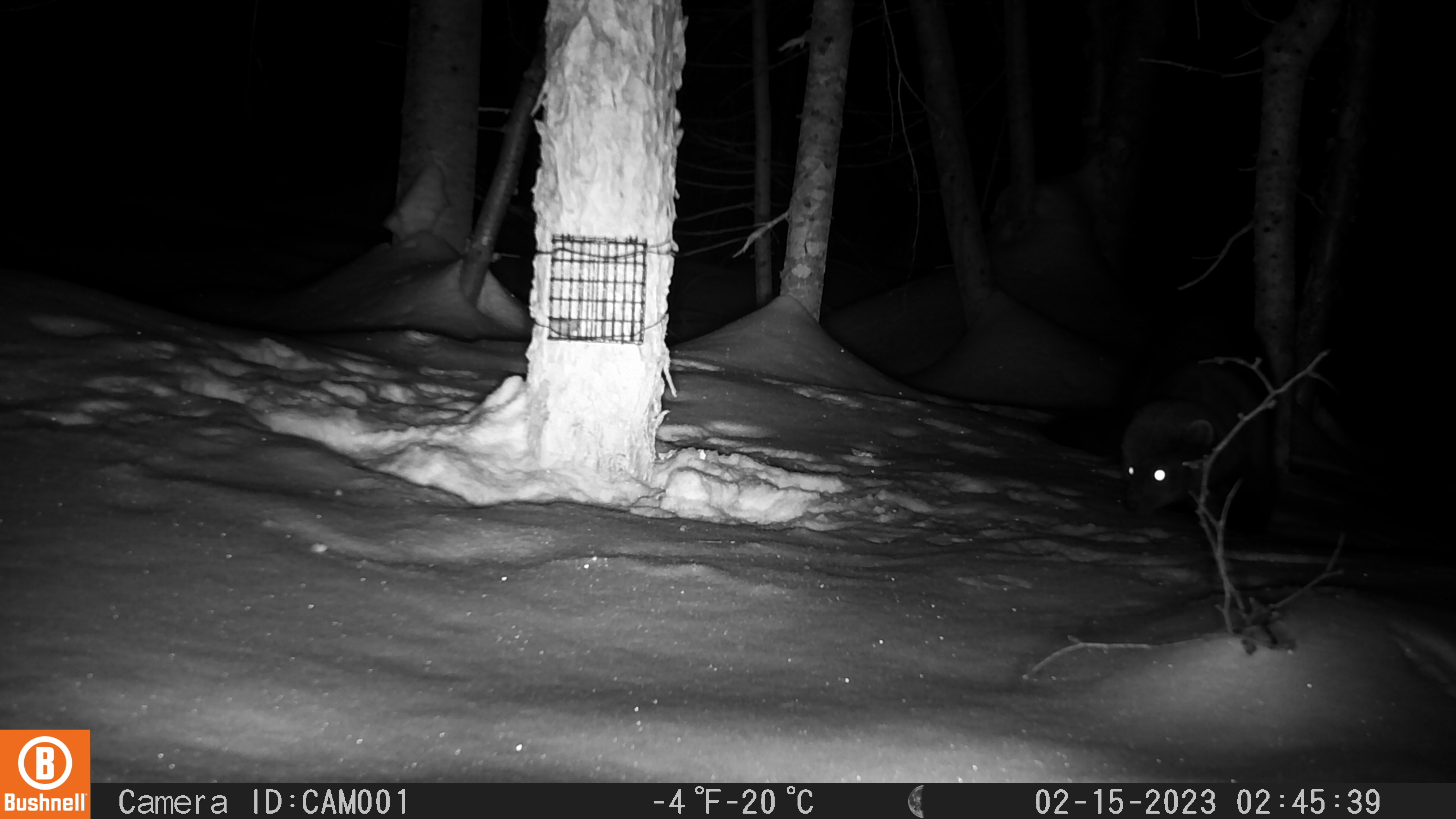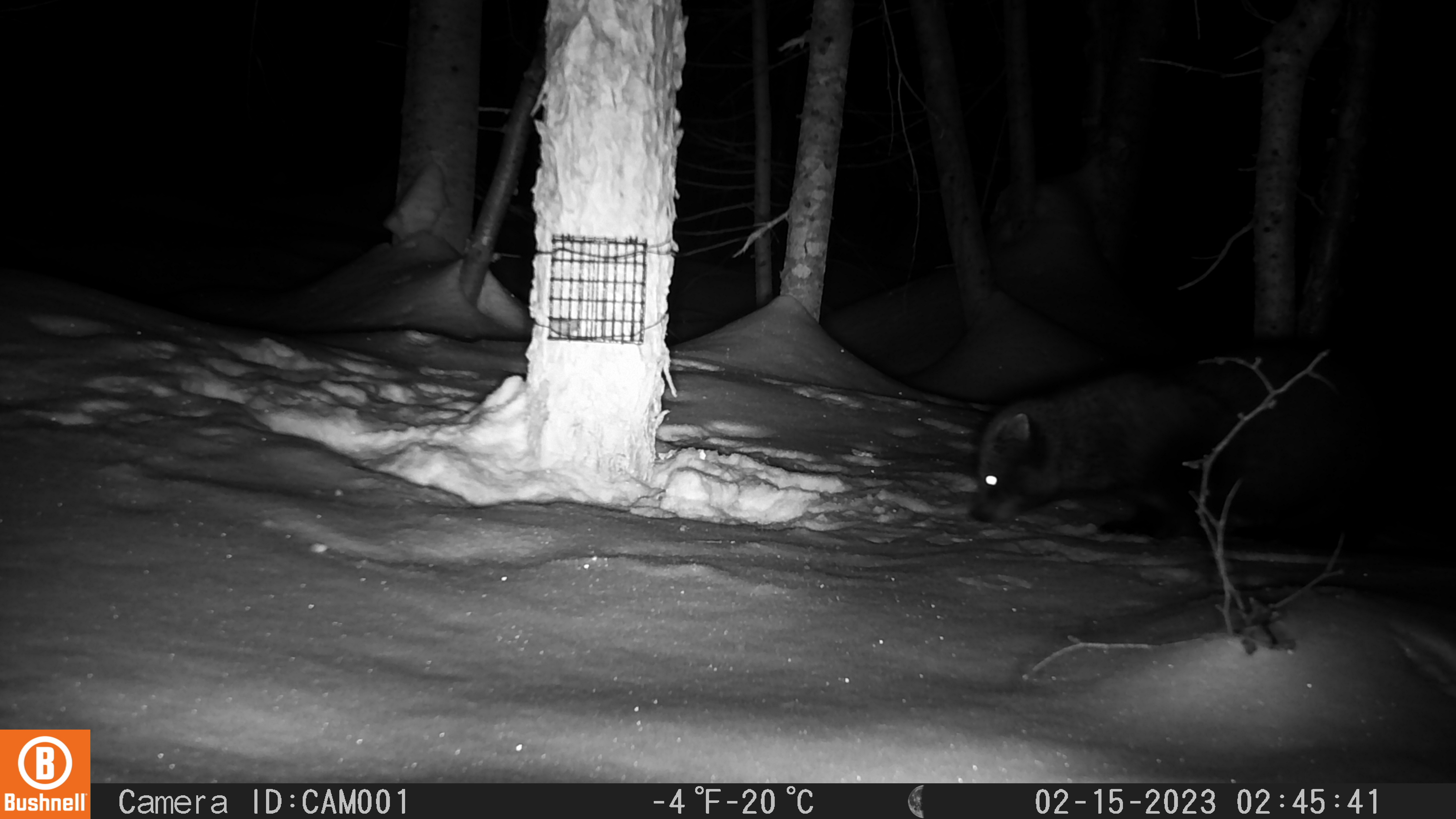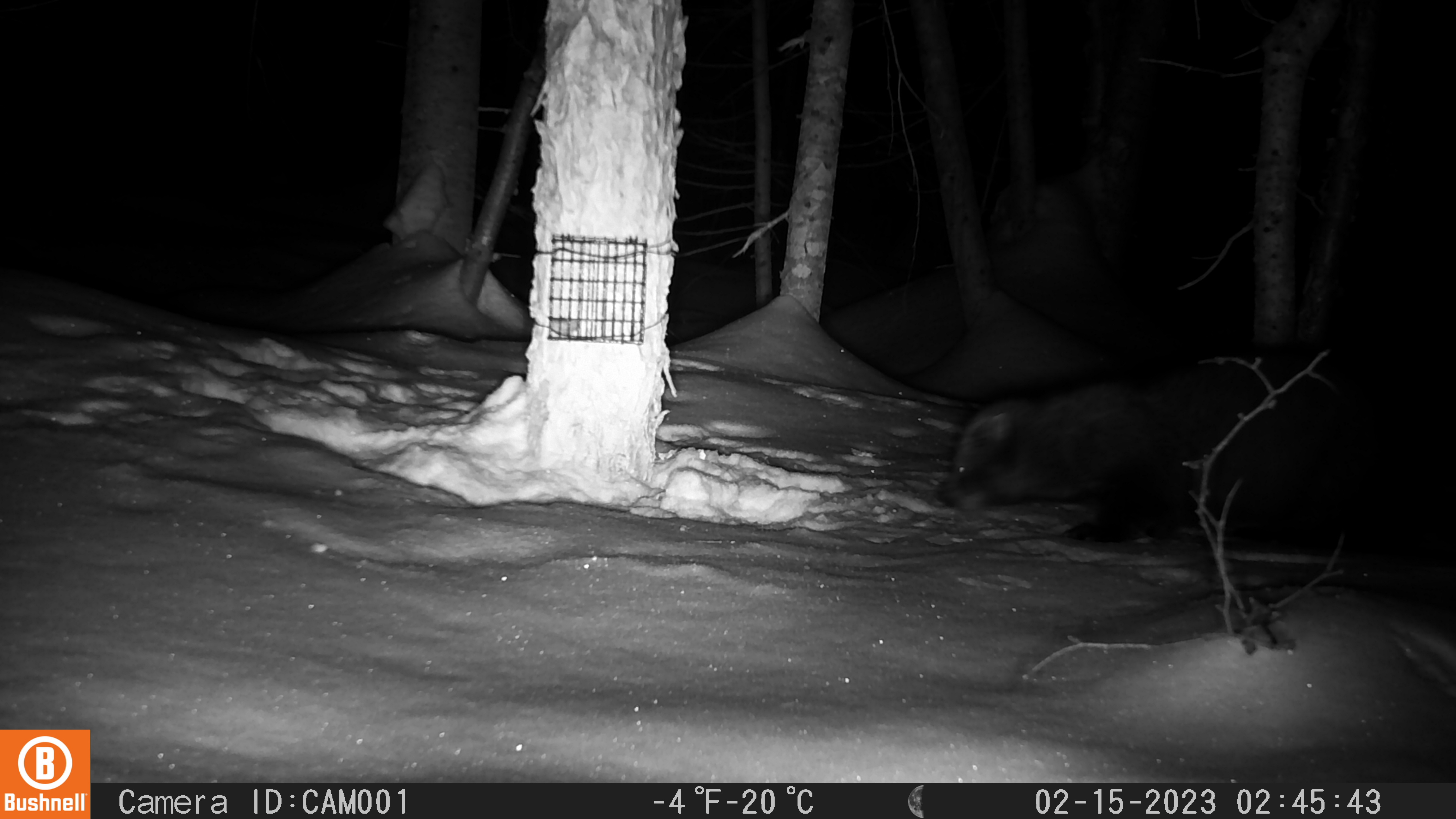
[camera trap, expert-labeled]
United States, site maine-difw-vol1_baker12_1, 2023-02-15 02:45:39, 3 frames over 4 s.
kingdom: Animalia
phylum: Chordata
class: Mammalia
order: Carnivora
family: Mustelidae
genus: Pekania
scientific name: Pekania pennanti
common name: fisher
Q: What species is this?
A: Fisher (Pekania pennanti).